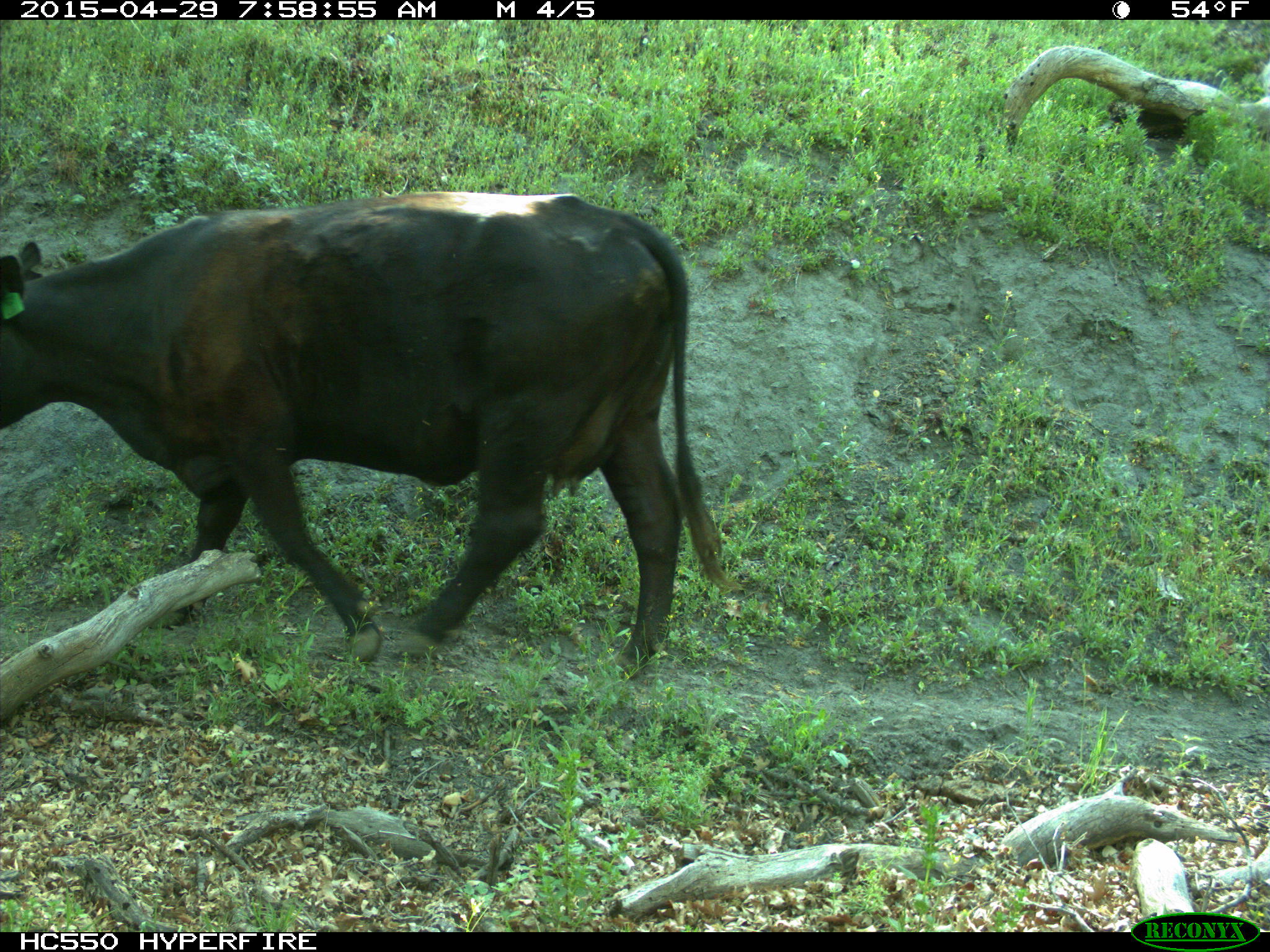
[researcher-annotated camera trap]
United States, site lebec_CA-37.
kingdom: Animalia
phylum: Chordata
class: Mammalia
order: Artiodactyla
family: Bovidae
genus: Bos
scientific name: Bos taurus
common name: domestic cow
Bos taurus (domestic cow).